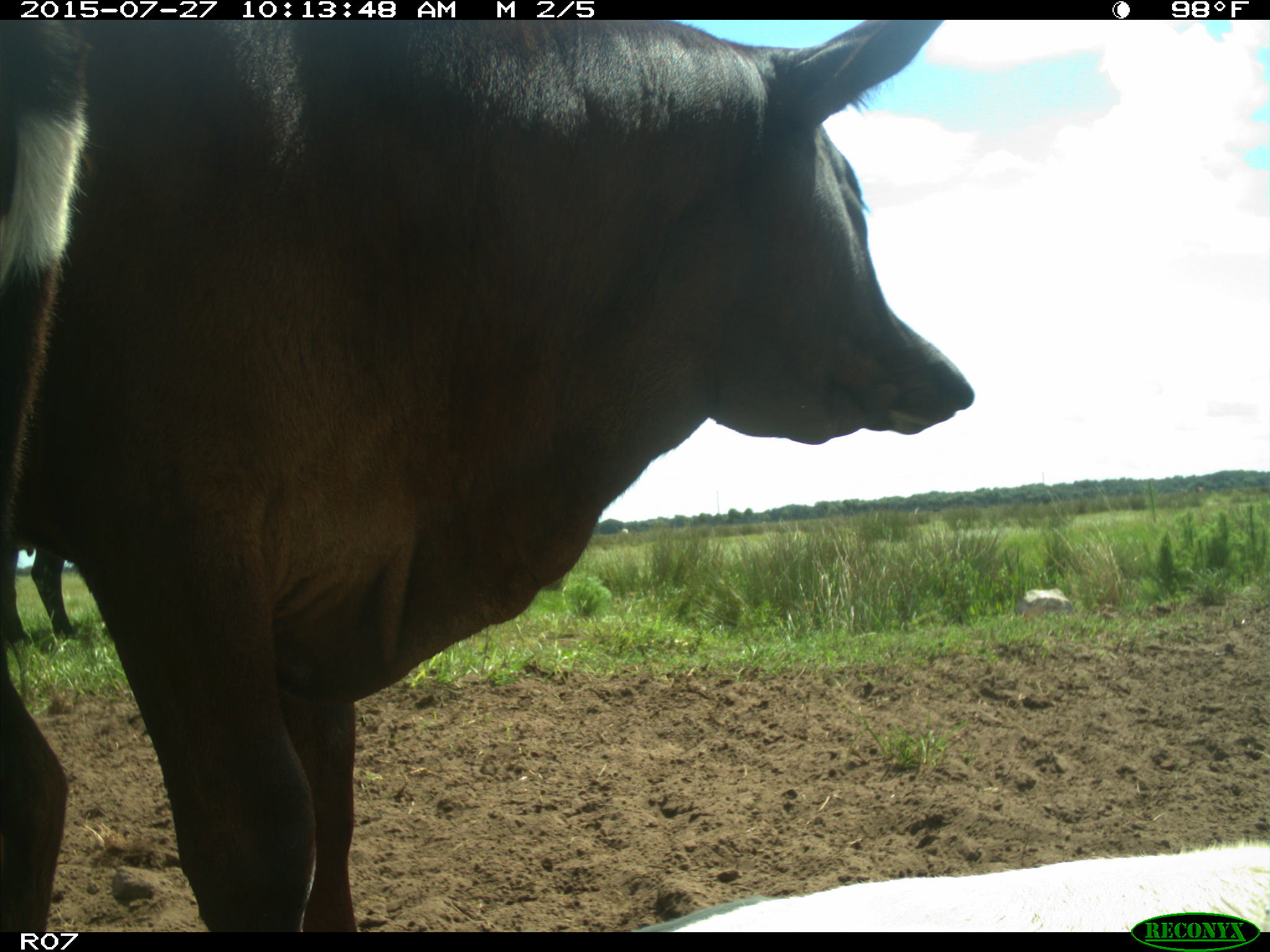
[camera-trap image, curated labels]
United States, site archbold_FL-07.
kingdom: Animalia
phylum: Chordata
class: Mammalia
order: Artiodactyla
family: Bovidae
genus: Bos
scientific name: Bos taurus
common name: domestic cow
Bos taurus (domestic cow).